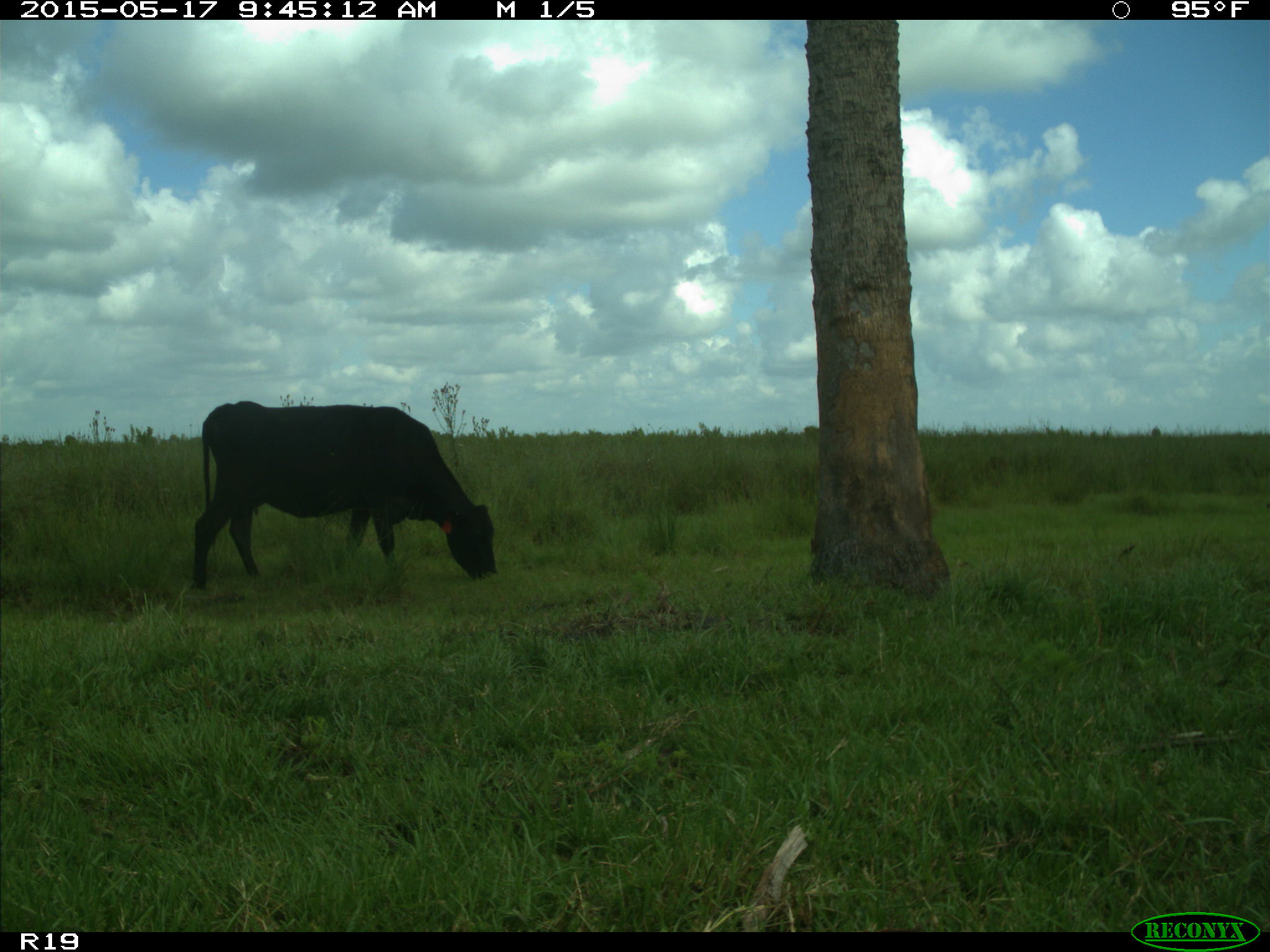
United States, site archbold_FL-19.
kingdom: Animalia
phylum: Chordata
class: Mammalia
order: Artiodactyla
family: Bovidae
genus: Bos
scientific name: Bos taurus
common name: domestic cow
Bos taurus (domestic cow).